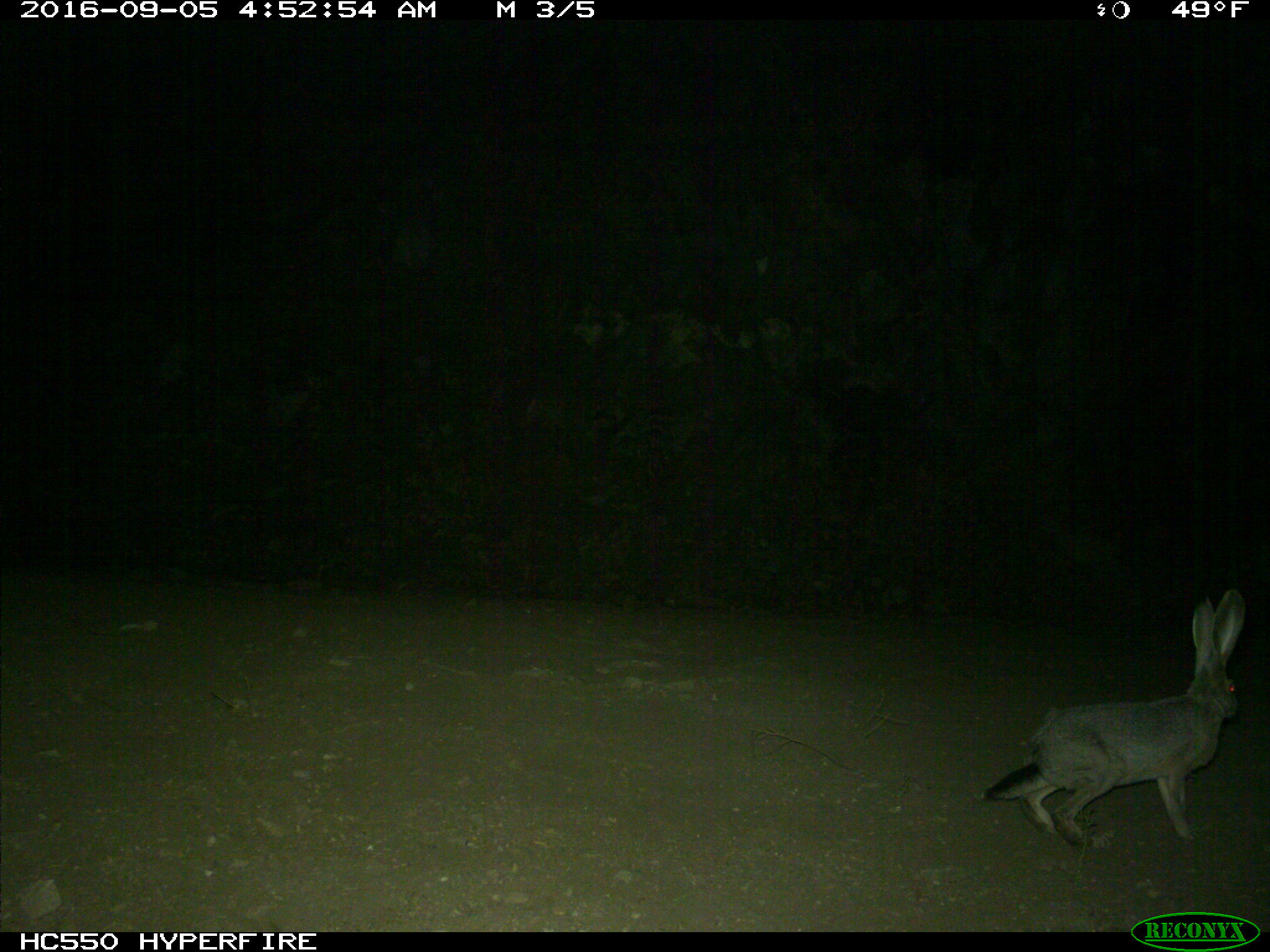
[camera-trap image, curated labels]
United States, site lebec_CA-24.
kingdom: Animalia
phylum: Chordata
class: Mammalia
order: Lagomorpha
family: Leporidae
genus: Lepus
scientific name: Lepus californicus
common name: black-tailed jackrabbit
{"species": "Lepus californicus (black-tailed jackrabbit)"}